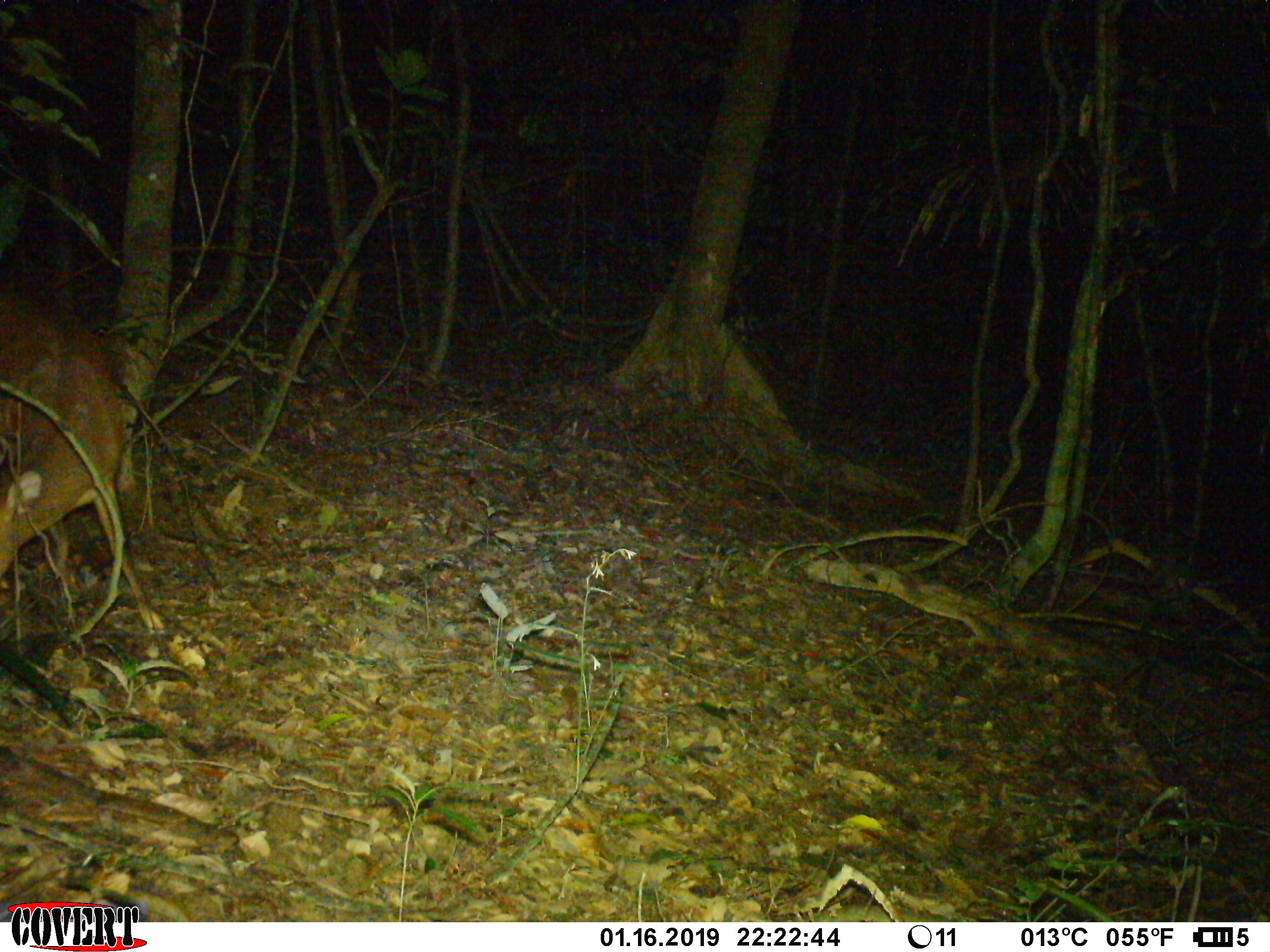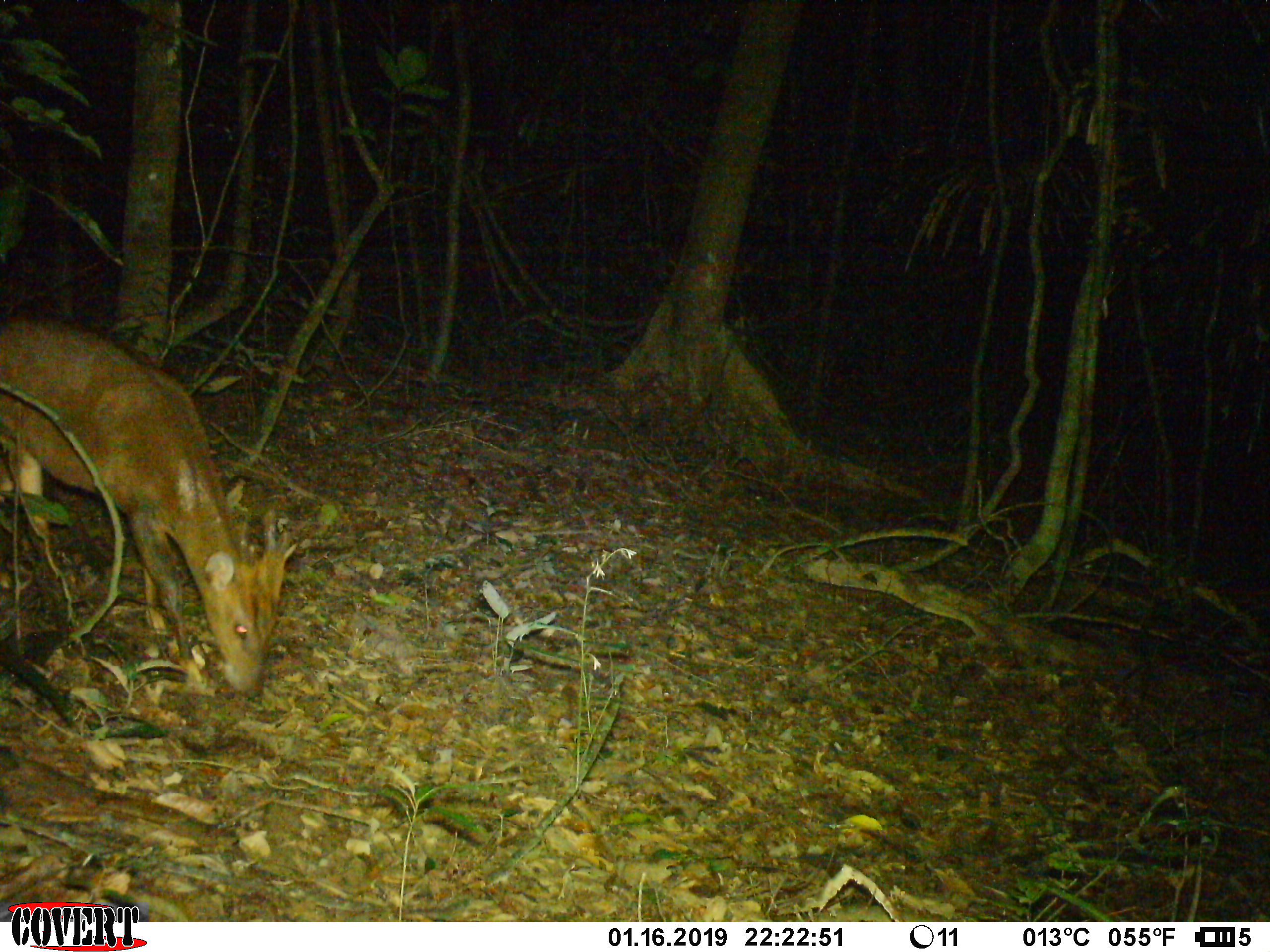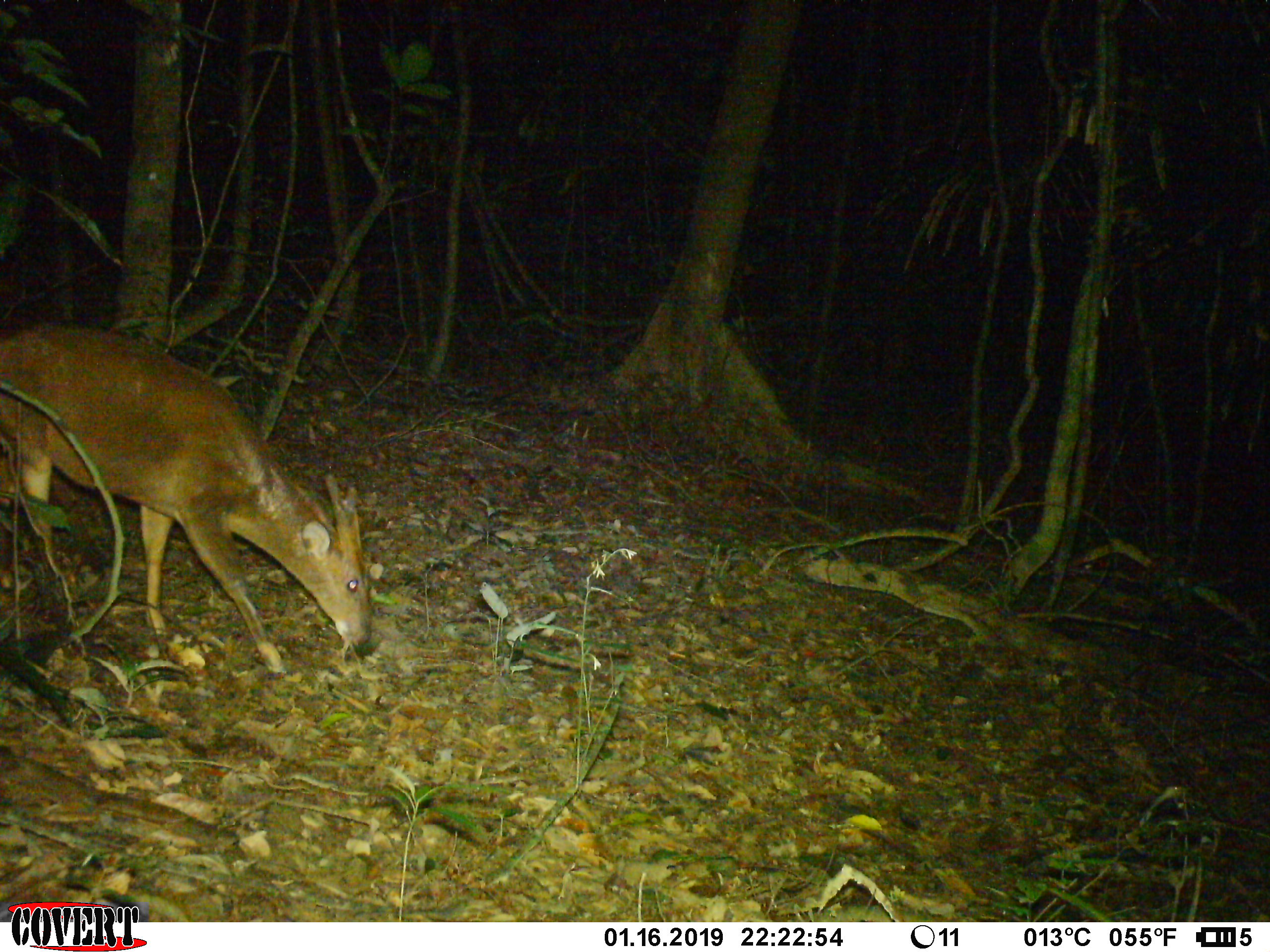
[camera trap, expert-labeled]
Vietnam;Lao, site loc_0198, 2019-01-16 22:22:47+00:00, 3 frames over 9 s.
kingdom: Animalia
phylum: Chordata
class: Mammalia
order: Artiodactyla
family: Cervidae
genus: Muntiacus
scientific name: Muntiacus vuquangensis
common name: large-antlered muntjac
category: large antlered muntjac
Large antlered muntjac (large-antlered muntjac) (Muntiacus vuquangensis). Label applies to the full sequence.